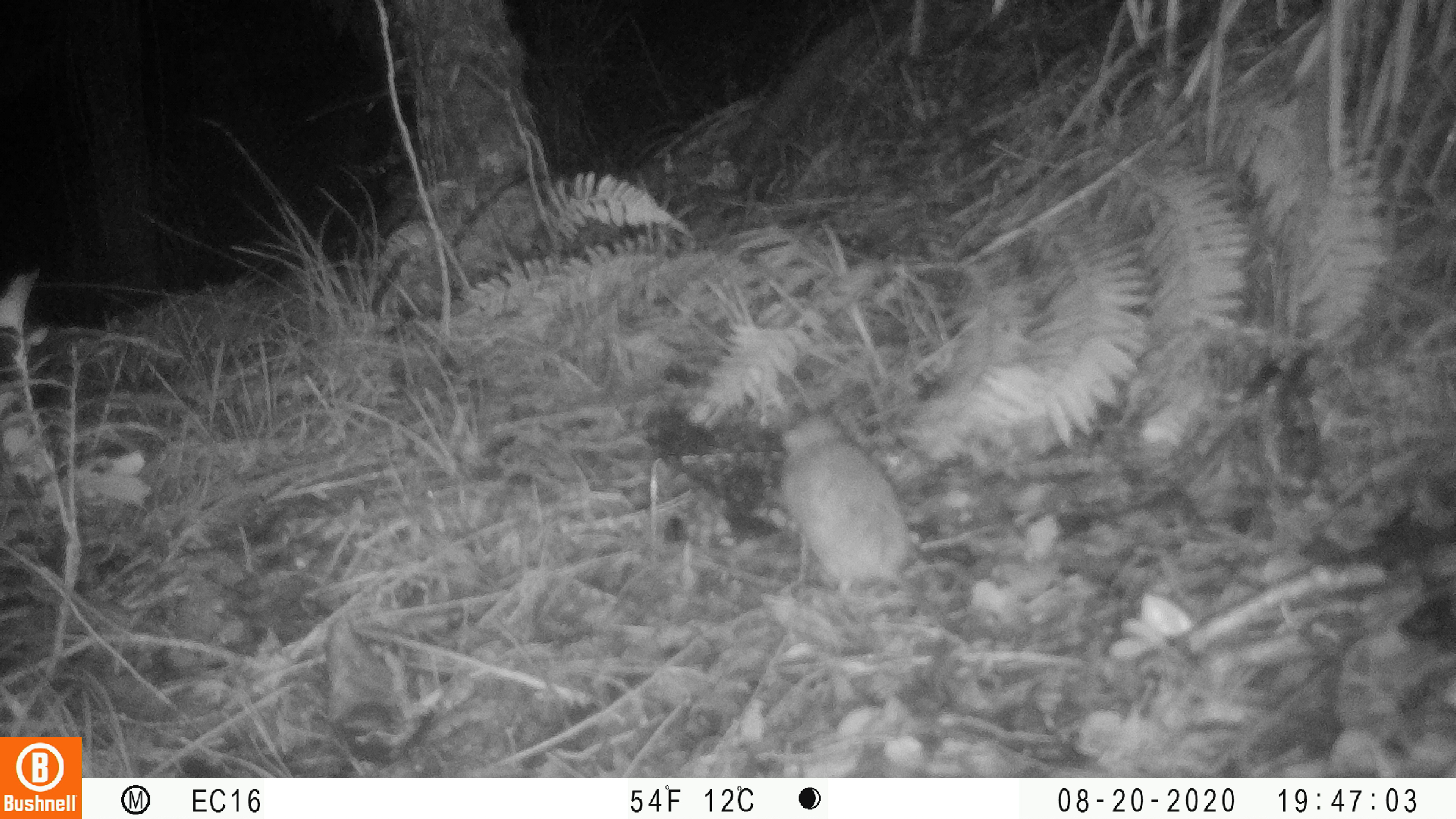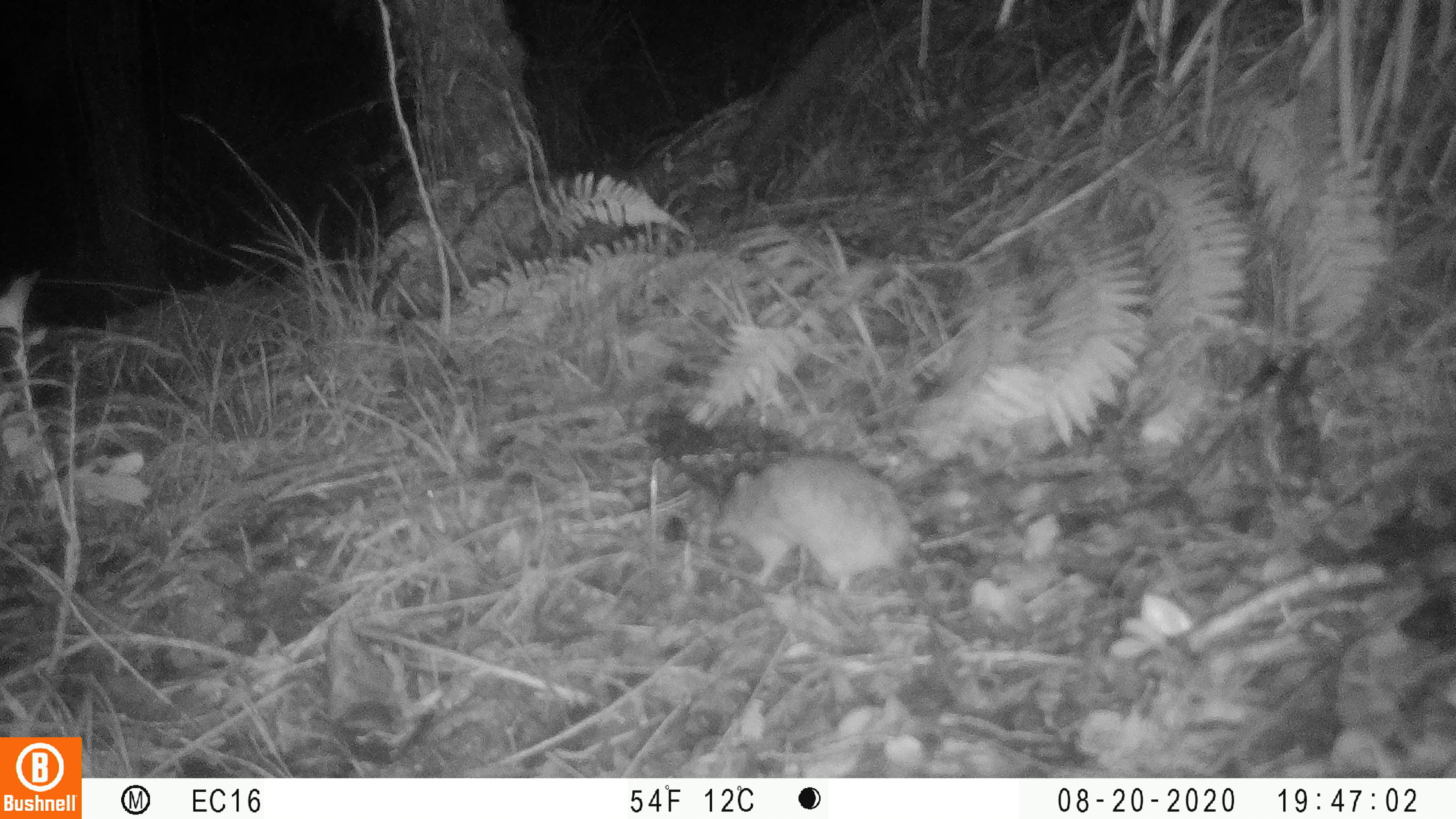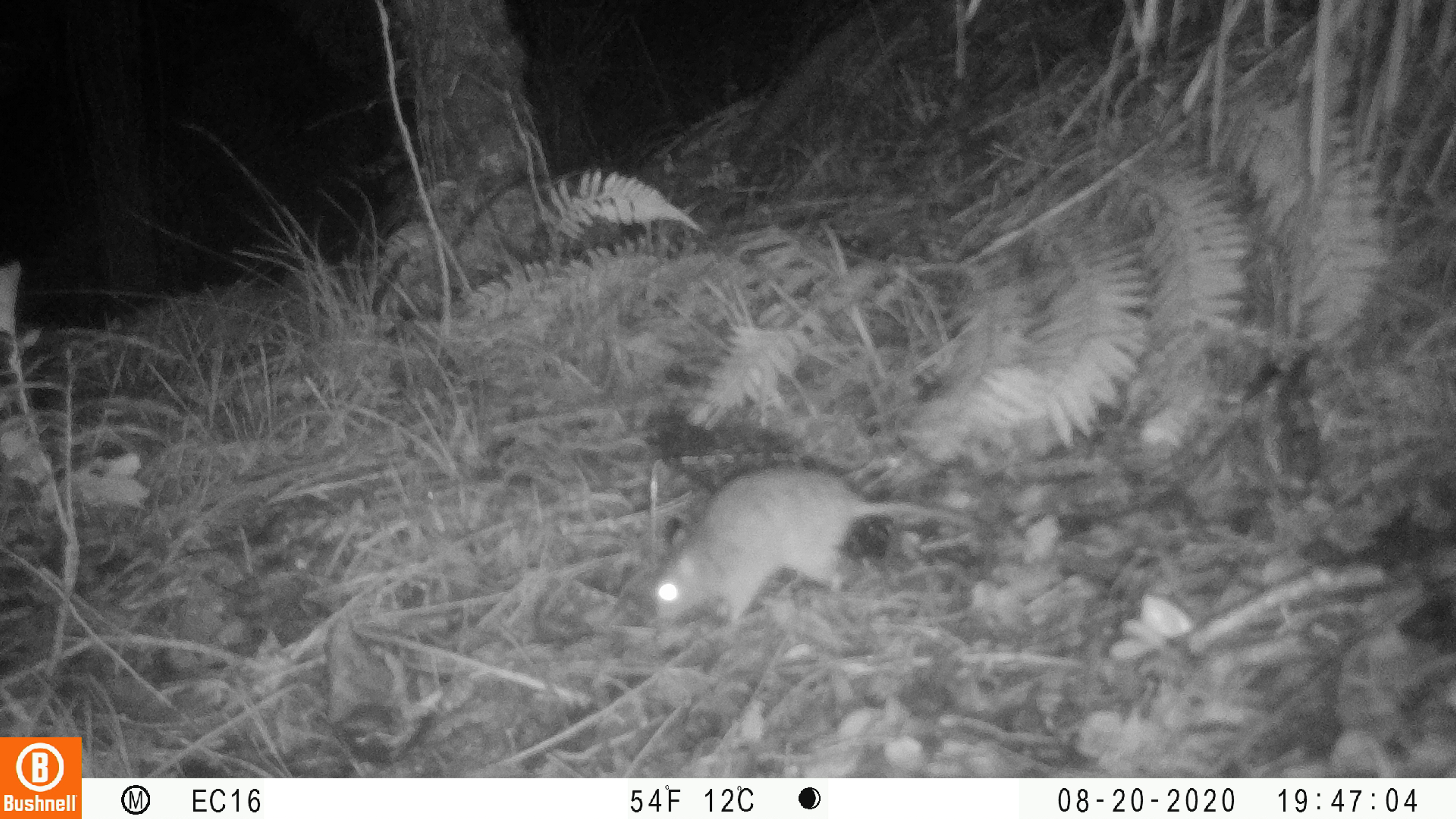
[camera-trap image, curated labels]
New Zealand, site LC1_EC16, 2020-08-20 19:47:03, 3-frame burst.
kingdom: Animalia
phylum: Chordata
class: Mammalia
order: Rodentia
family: Muridae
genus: Rattus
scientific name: Rattus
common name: rat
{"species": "rat (Rattus)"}